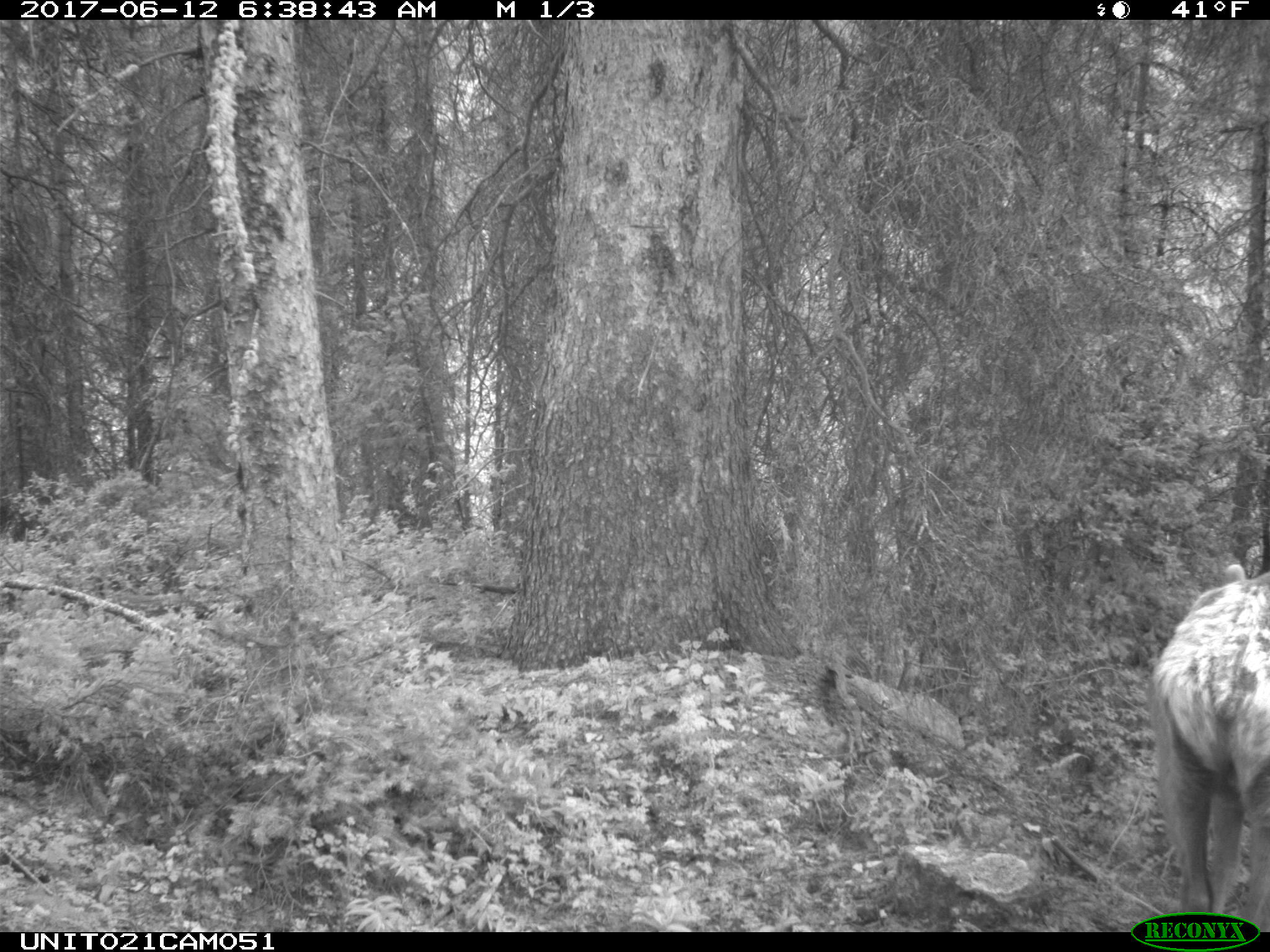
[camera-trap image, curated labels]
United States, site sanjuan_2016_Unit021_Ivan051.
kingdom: Animalia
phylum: Chordata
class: Mammalia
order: Artiodactyla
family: Cervidae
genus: Cervus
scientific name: Cervus elaphus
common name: red deer